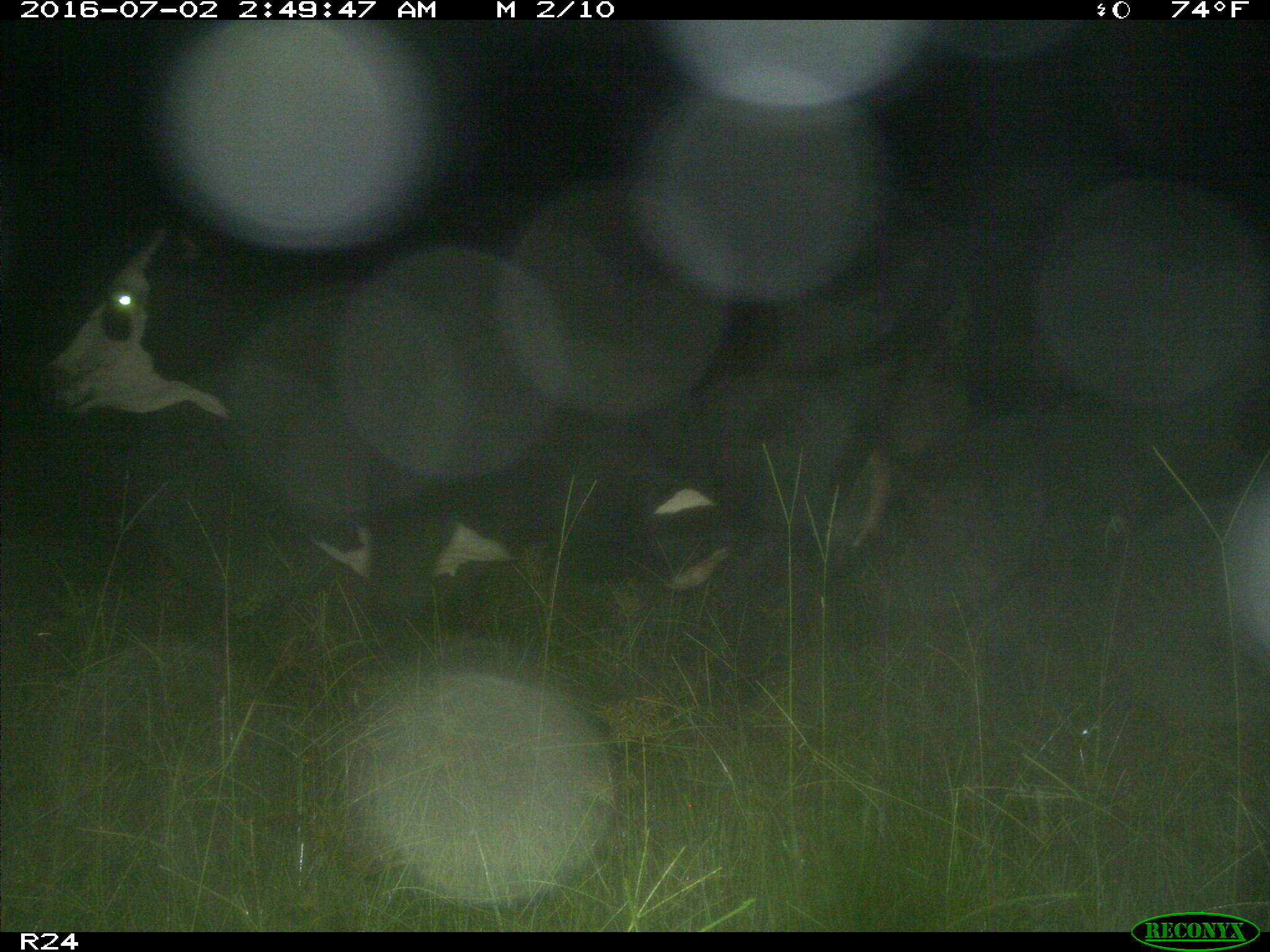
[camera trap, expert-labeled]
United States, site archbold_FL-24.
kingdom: Animalia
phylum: Chordata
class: Mammalia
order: Artiodactyla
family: Bovidae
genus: Bos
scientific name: Bos taurus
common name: domestic cow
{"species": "Bos taurus (domestic cow)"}